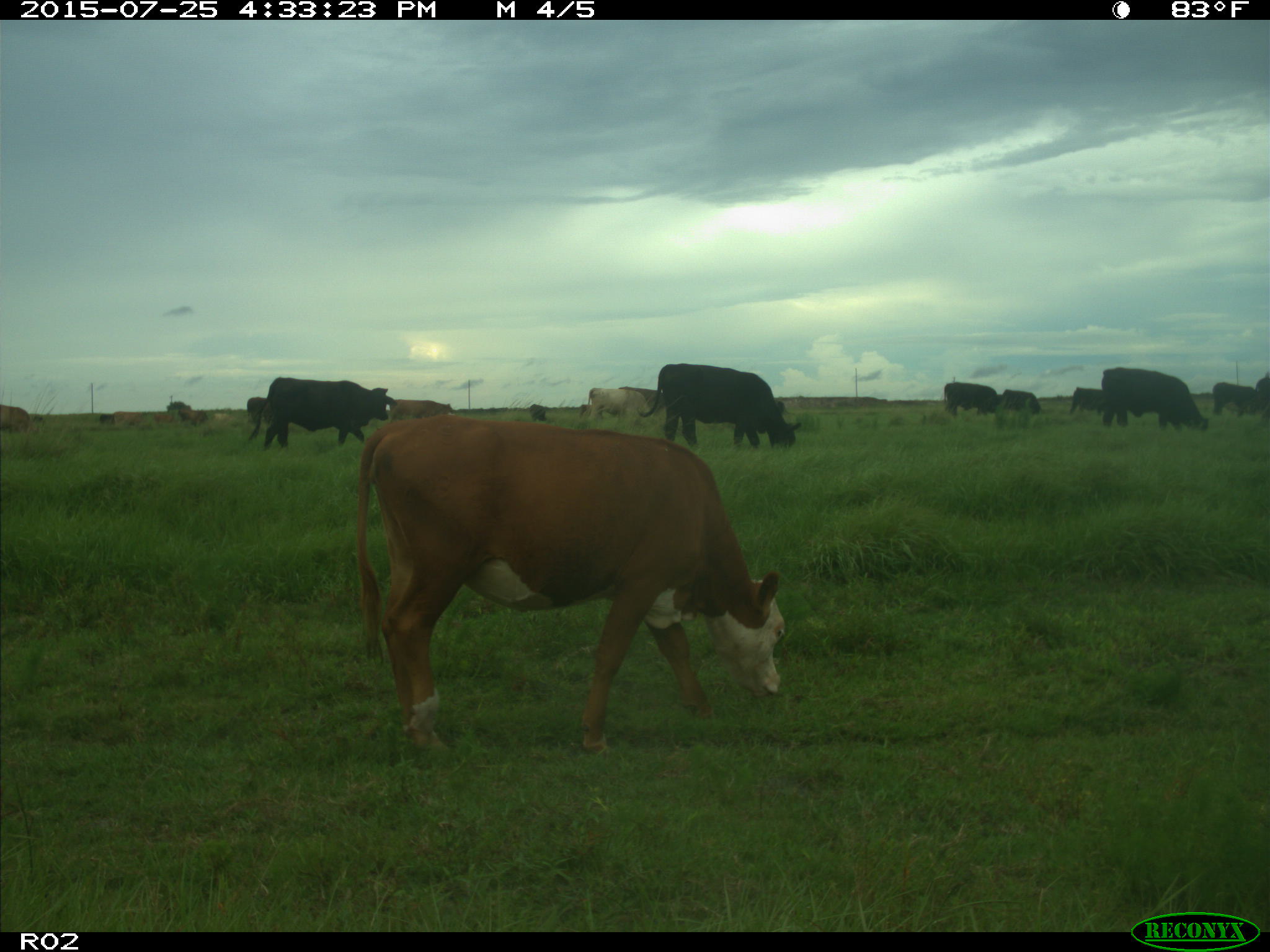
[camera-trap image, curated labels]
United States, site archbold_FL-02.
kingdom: Animalia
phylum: Chordata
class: Mammalia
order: Artiodactyla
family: Bovidae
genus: Bos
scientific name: Bos taurus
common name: domestic cow